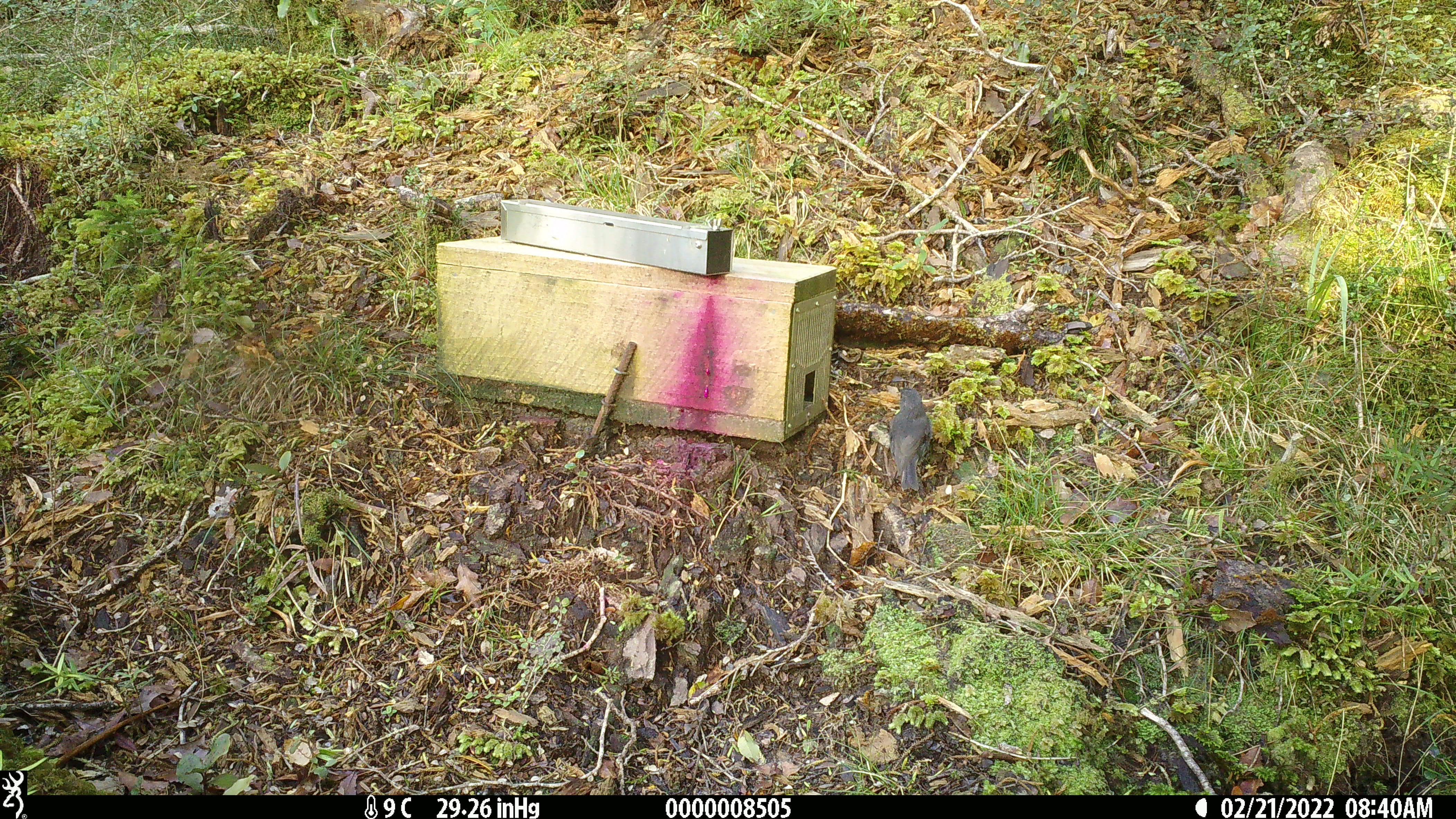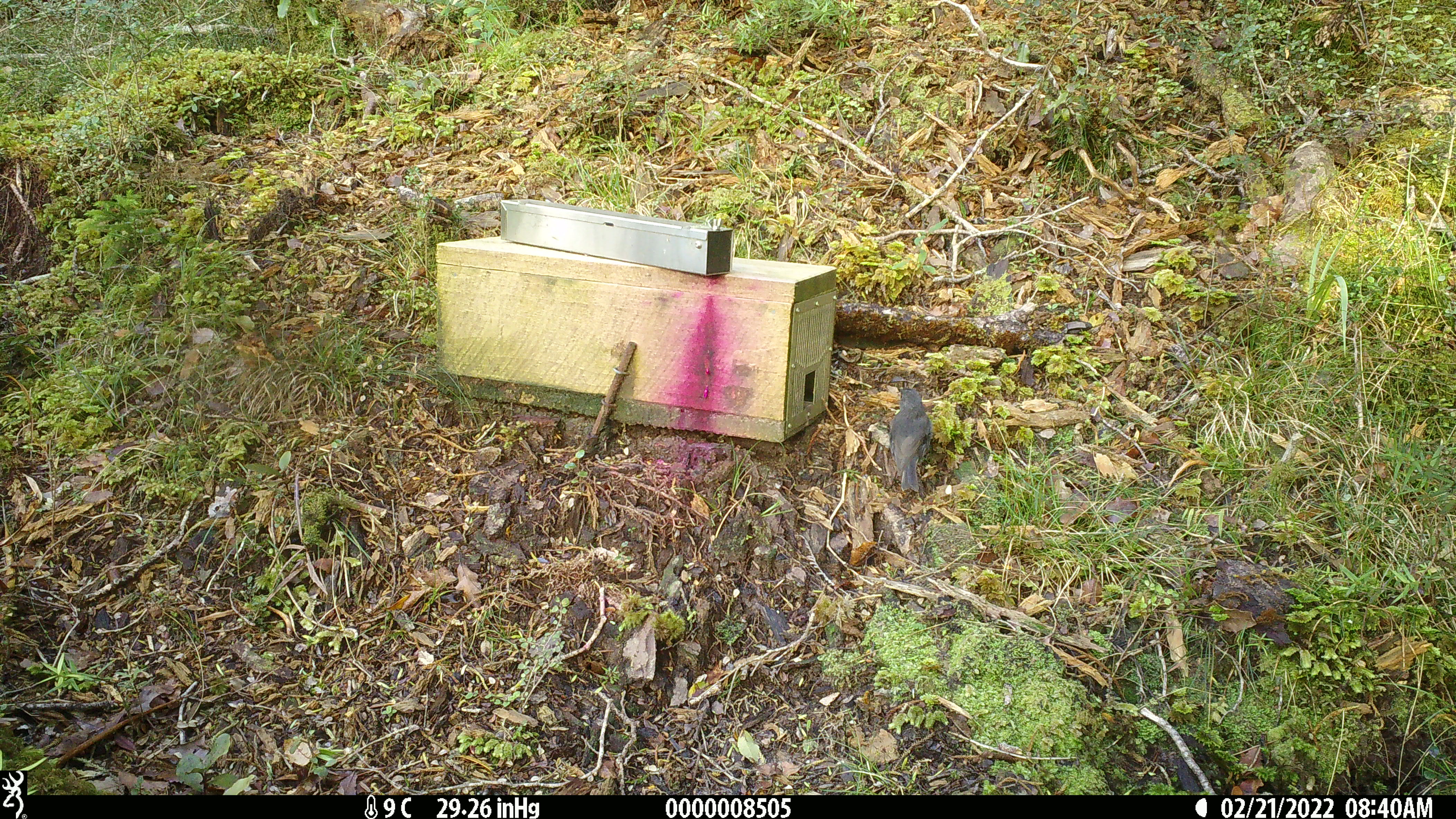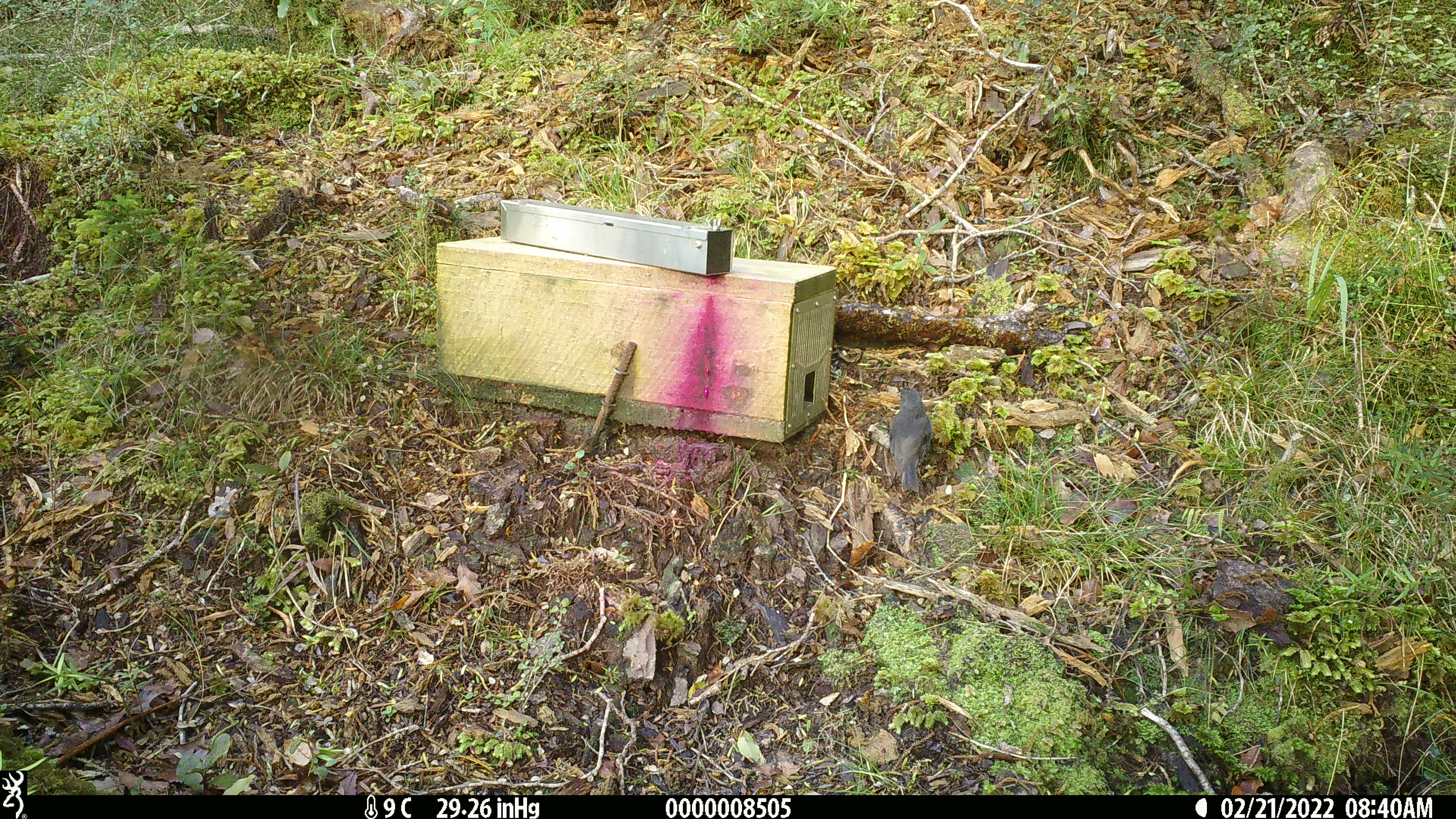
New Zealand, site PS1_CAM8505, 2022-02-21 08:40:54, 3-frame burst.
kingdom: Animalia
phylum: Chordata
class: Aves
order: Passeriformes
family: Petroicidae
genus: Petroica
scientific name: Petroica australis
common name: new zealand robin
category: robin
Robin (new zealand robin) (Petroica australis).